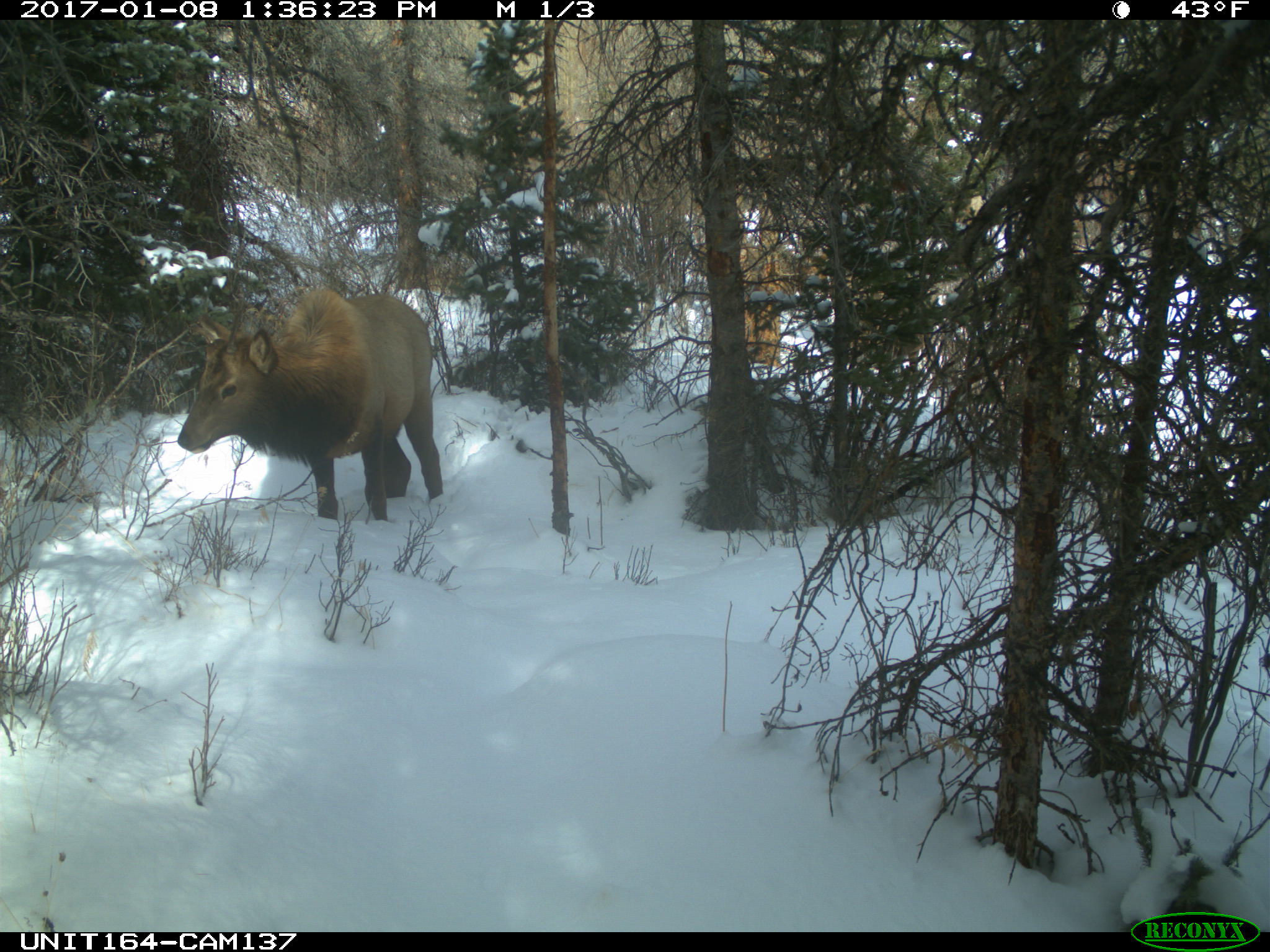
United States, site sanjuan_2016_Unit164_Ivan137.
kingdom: Animalia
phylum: Chordata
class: Mammalia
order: Artiodactyla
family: Cervidae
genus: Cervus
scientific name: Cervus elaphus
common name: red deer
Cervus elaphus (red deer).